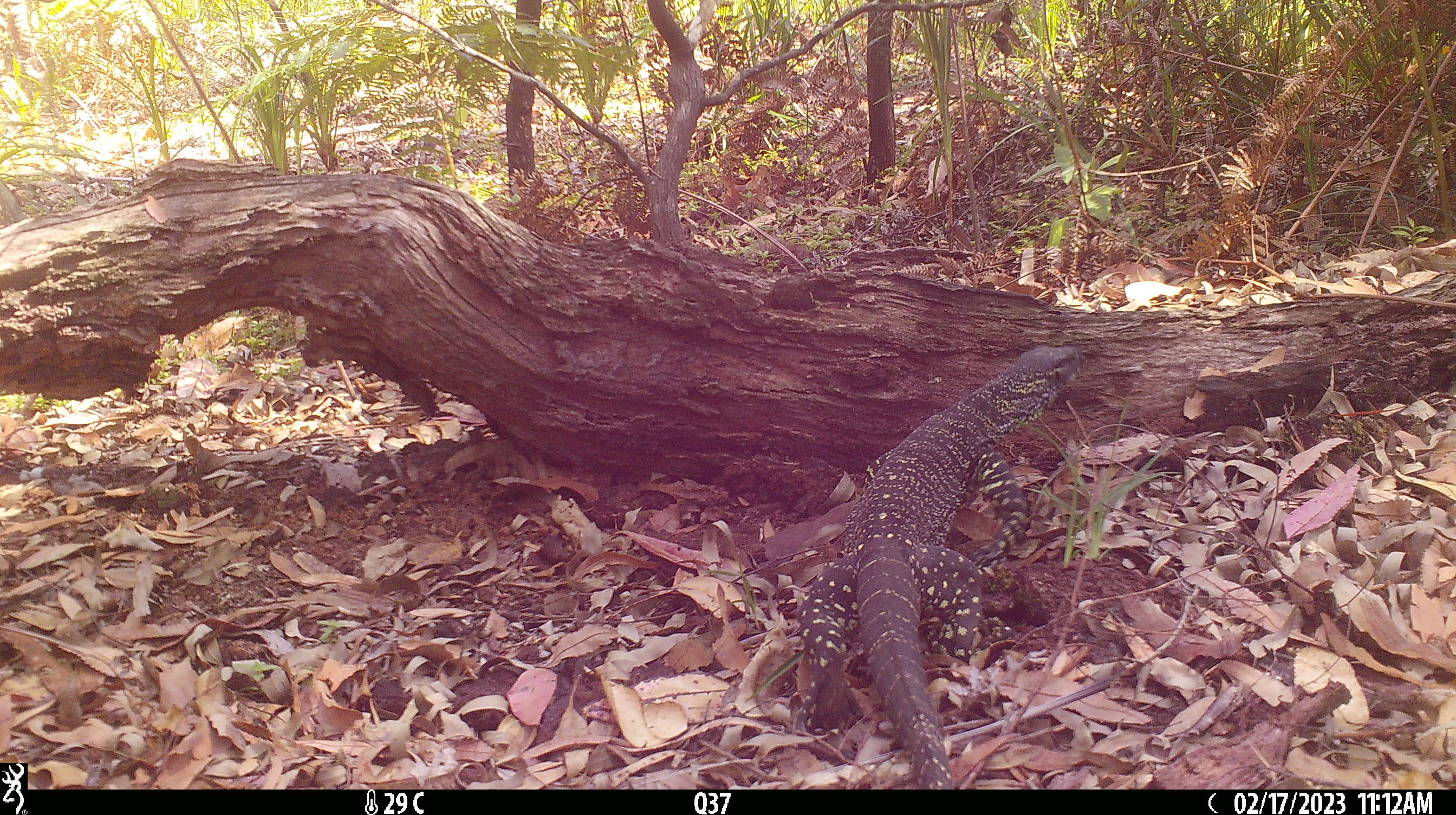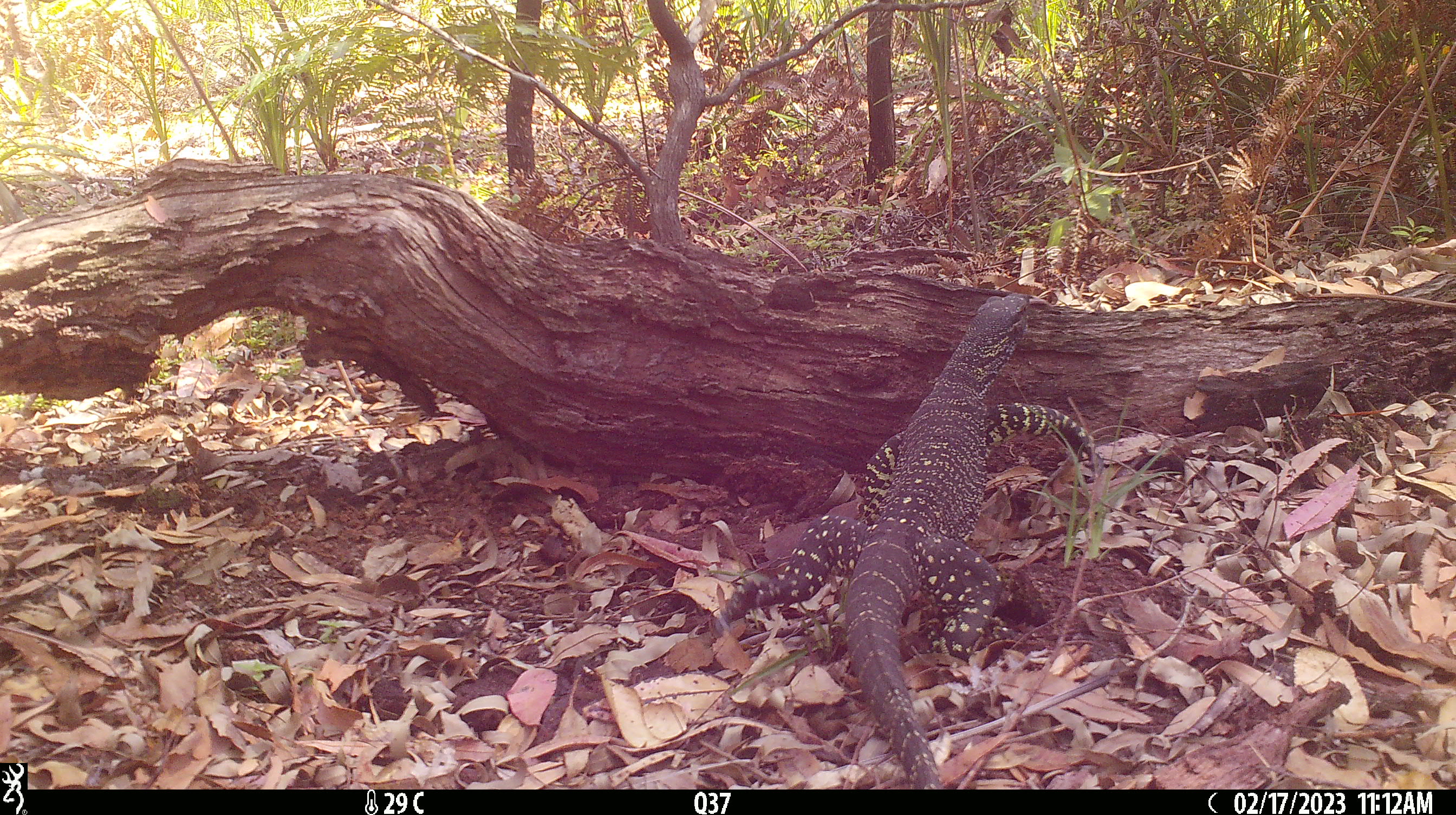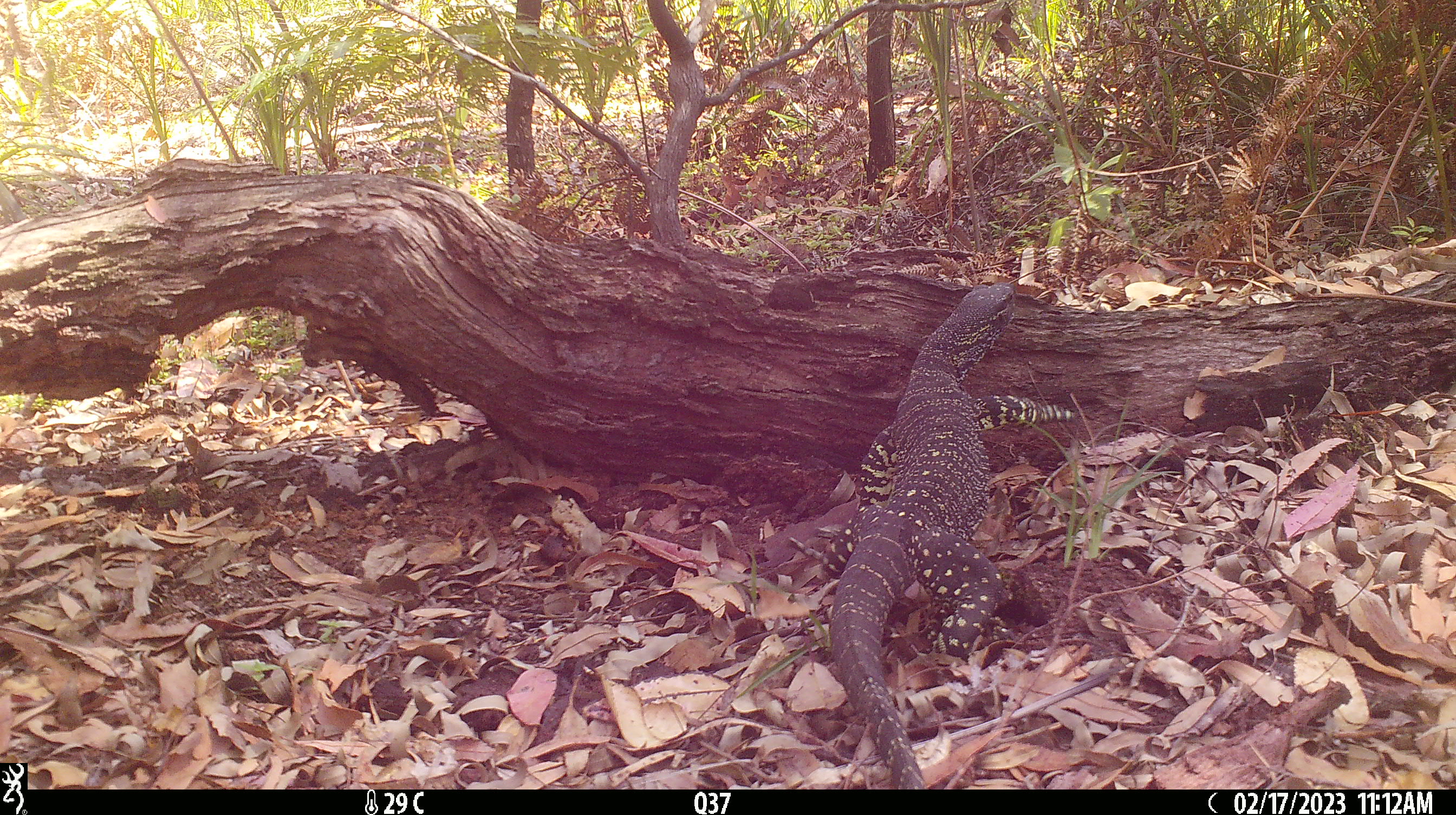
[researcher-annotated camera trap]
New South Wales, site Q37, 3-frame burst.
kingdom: Animalia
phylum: Chordata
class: Reptilia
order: Squamata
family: Varanidae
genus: Varanus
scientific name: Varanus varius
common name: lace monitor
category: goanna